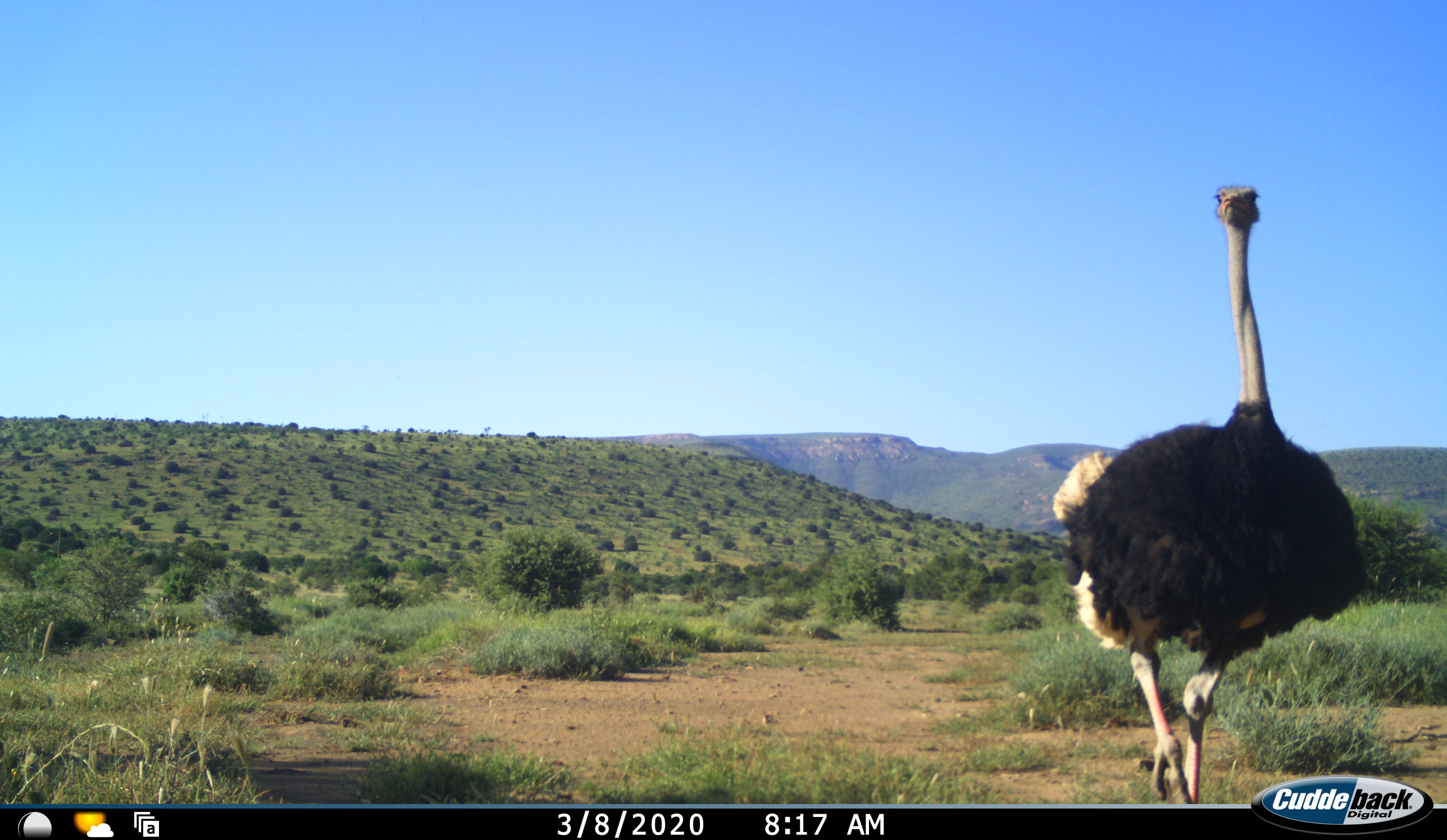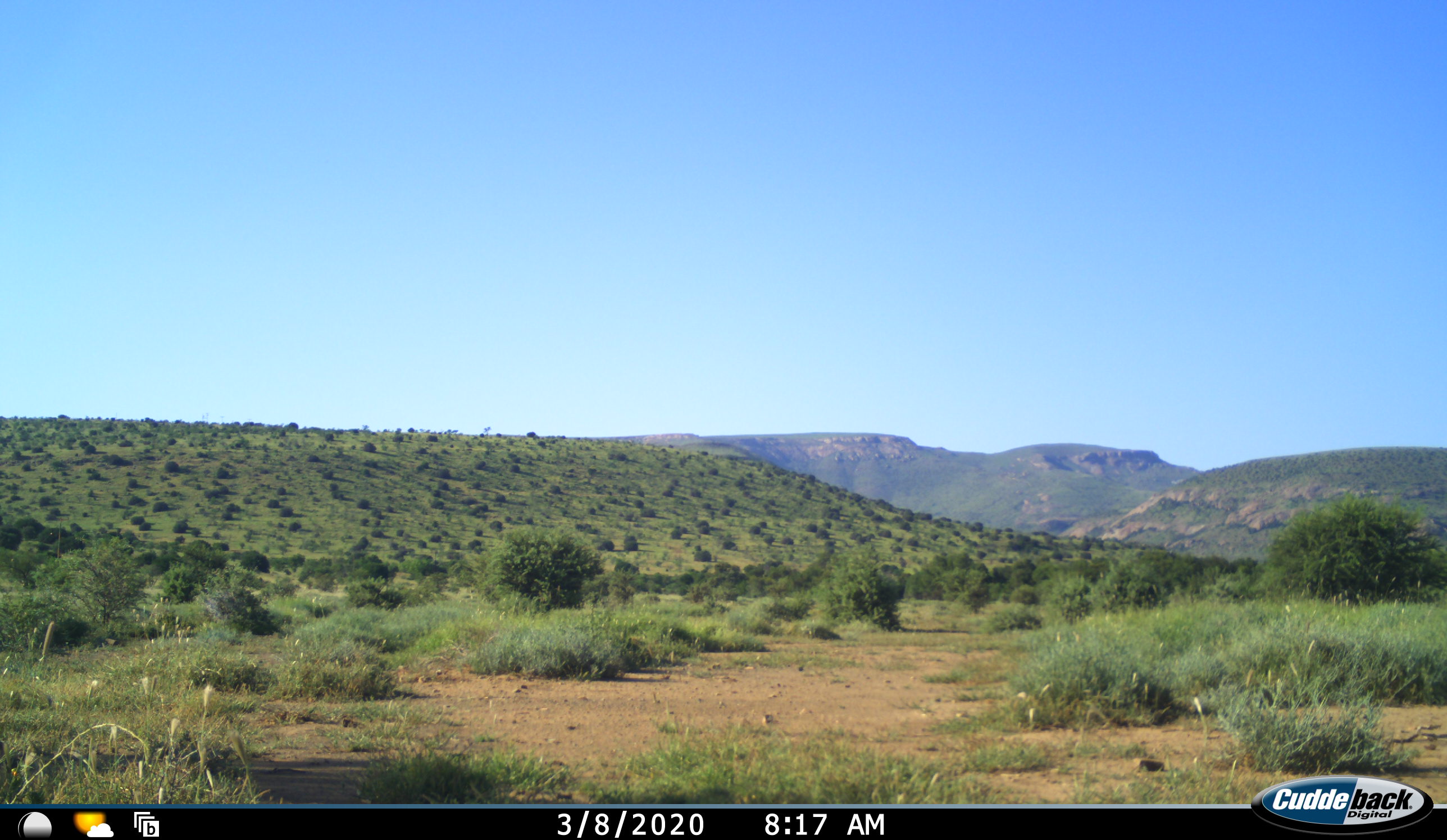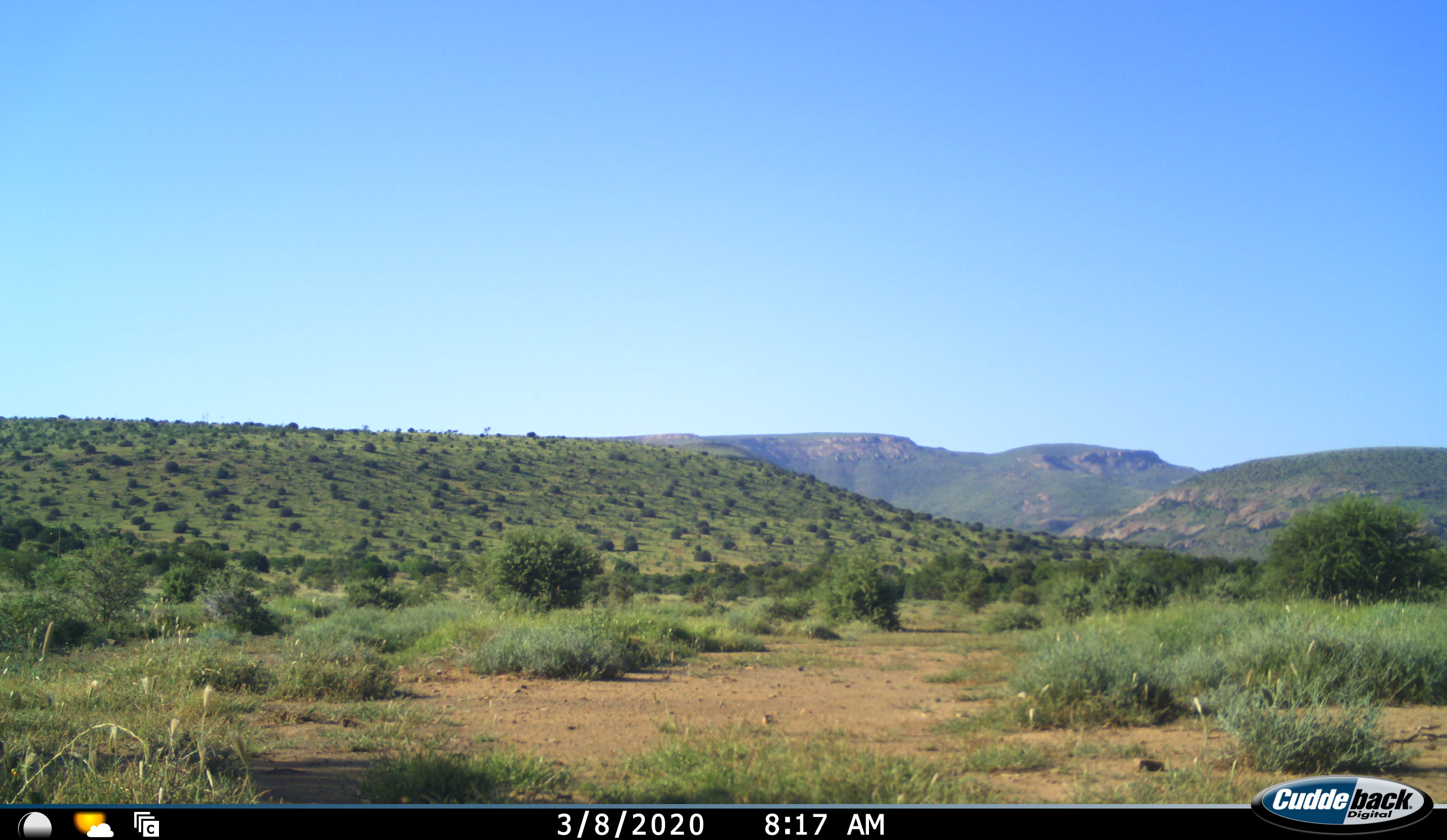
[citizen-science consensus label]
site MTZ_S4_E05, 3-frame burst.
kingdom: Animalia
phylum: Chordata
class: Aves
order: Struthioniformes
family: Struthionidae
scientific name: Struthionidae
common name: ostrich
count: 1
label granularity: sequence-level